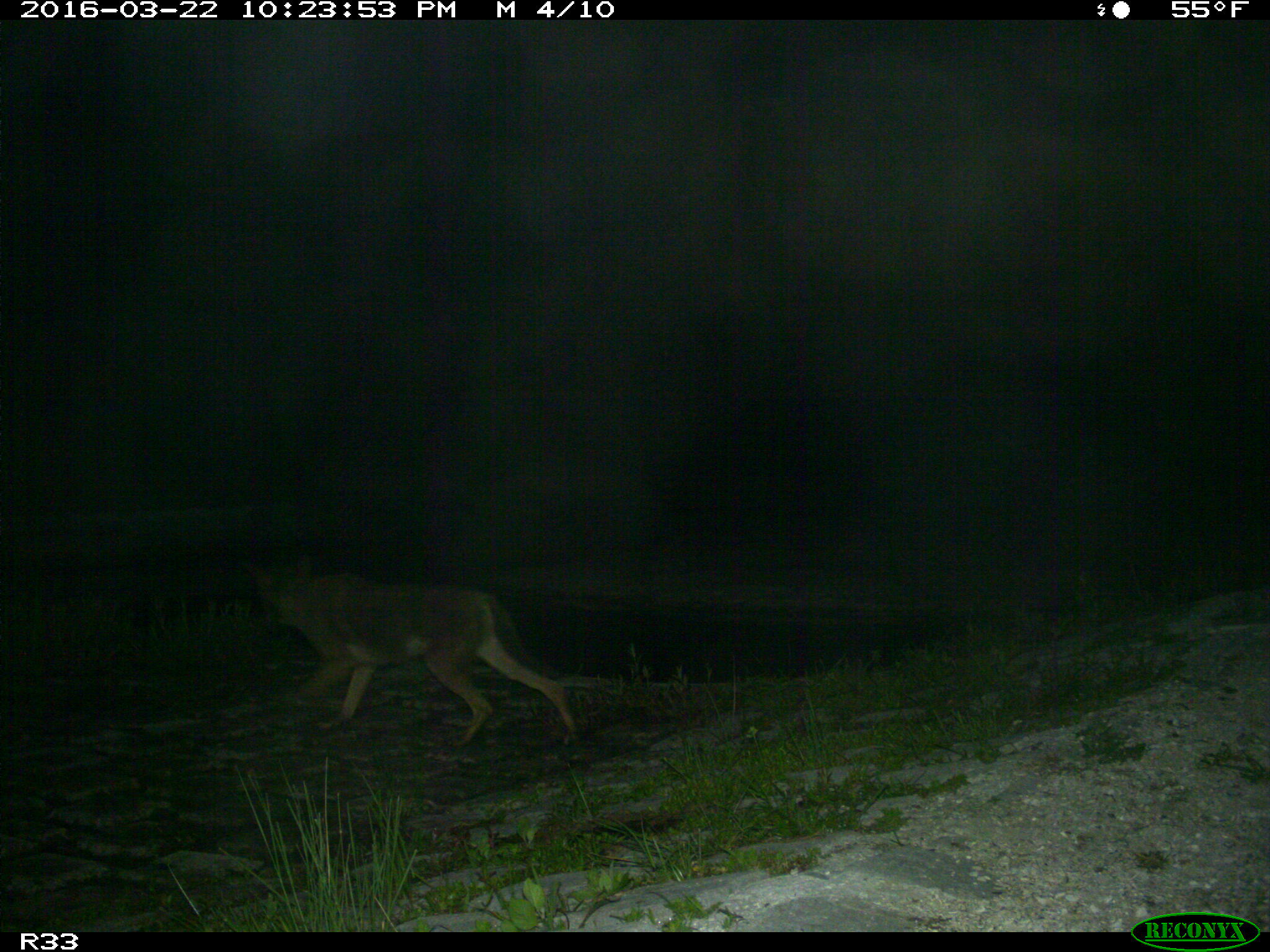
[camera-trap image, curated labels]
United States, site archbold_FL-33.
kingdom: Animalia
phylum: Chordata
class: Mammalia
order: Carnivora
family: Canidae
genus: Canis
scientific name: Canis latrans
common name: coyote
Canis latrans (coyote).